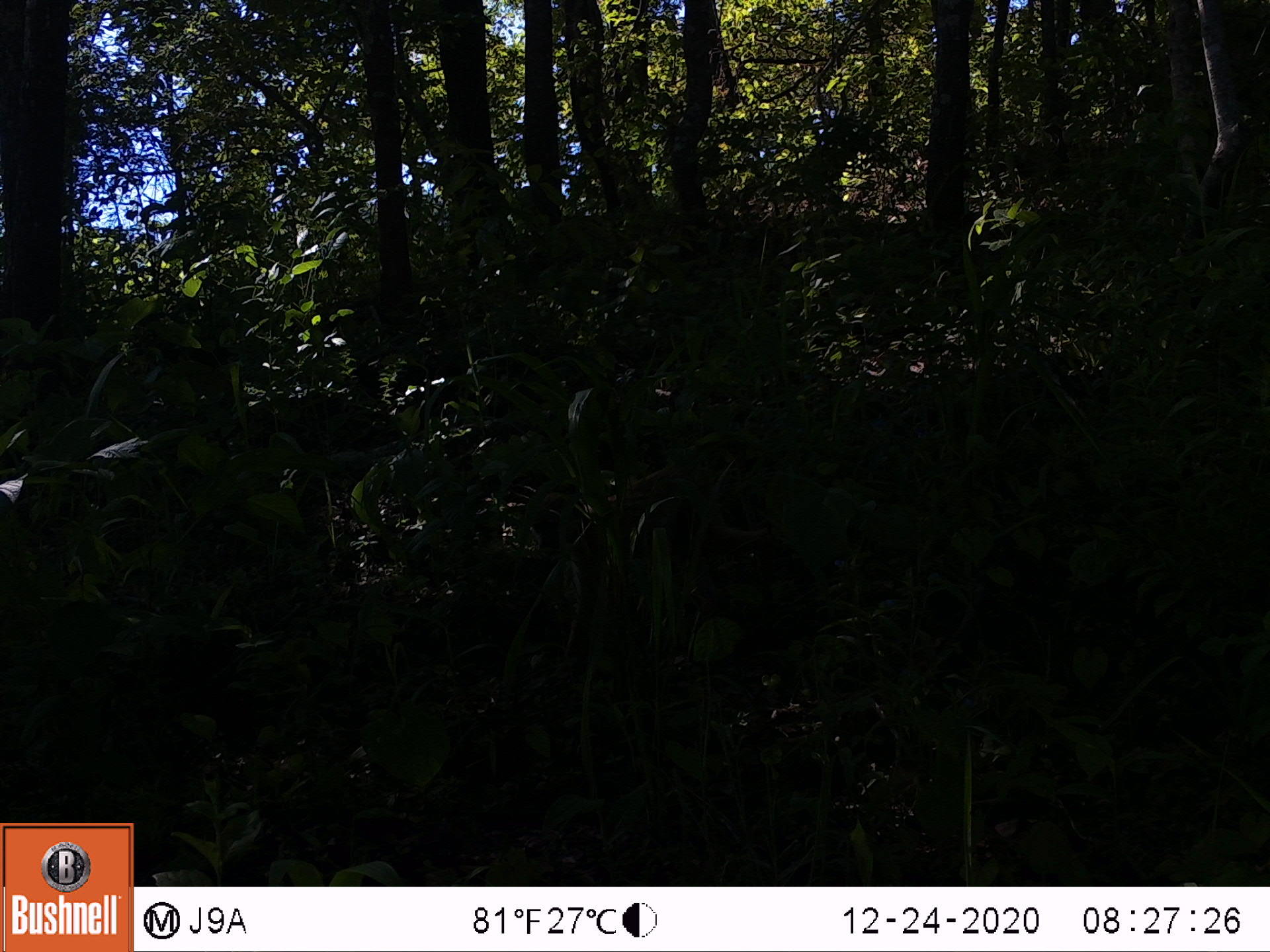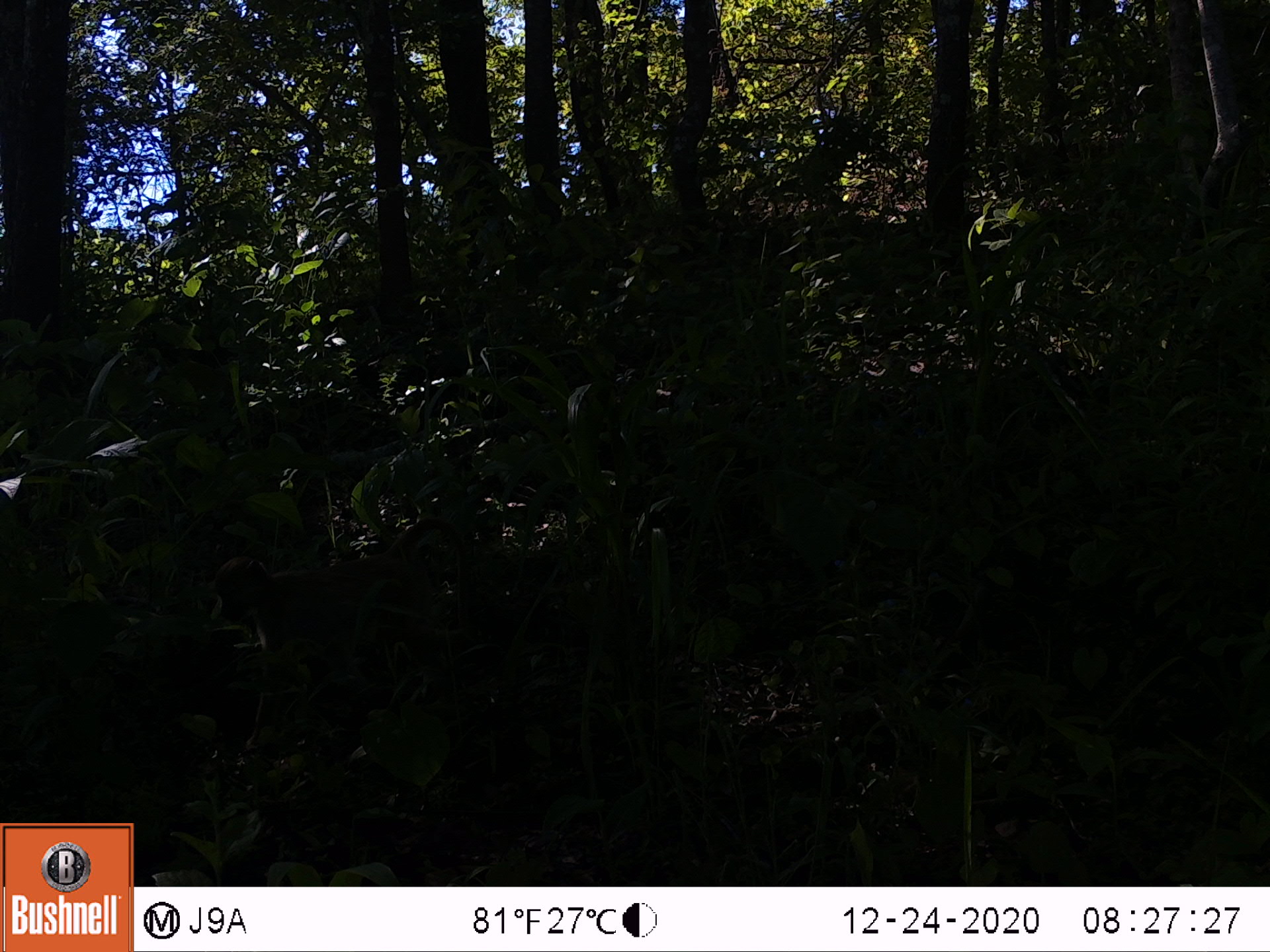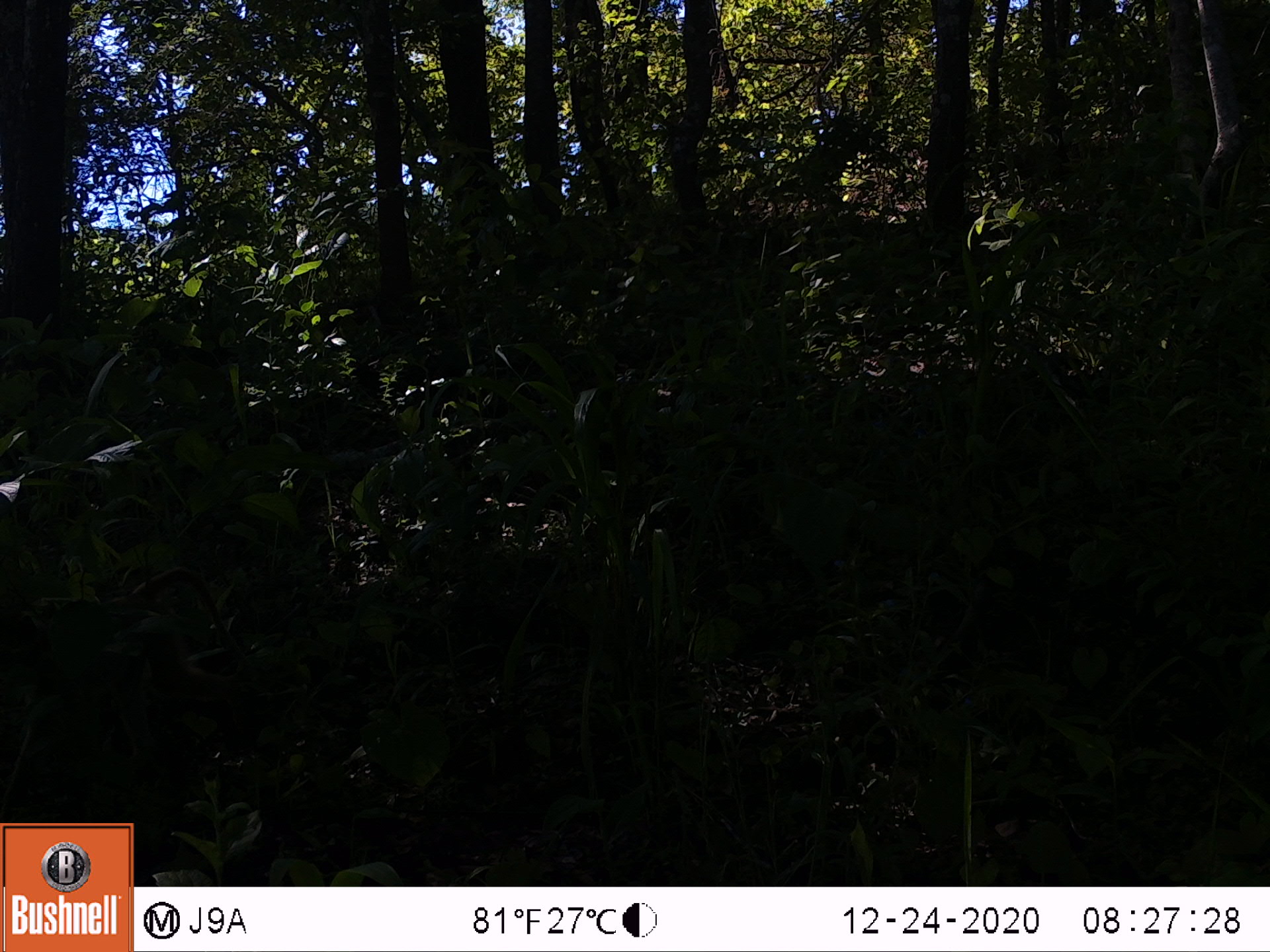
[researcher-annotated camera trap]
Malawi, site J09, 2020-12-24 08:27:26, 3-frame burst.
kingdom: Animalia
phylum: Chordata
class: Mammalia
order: Primates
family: Cercopithecidae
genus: Papio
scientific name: Papio cynocephalus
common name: yellow baboon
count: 1